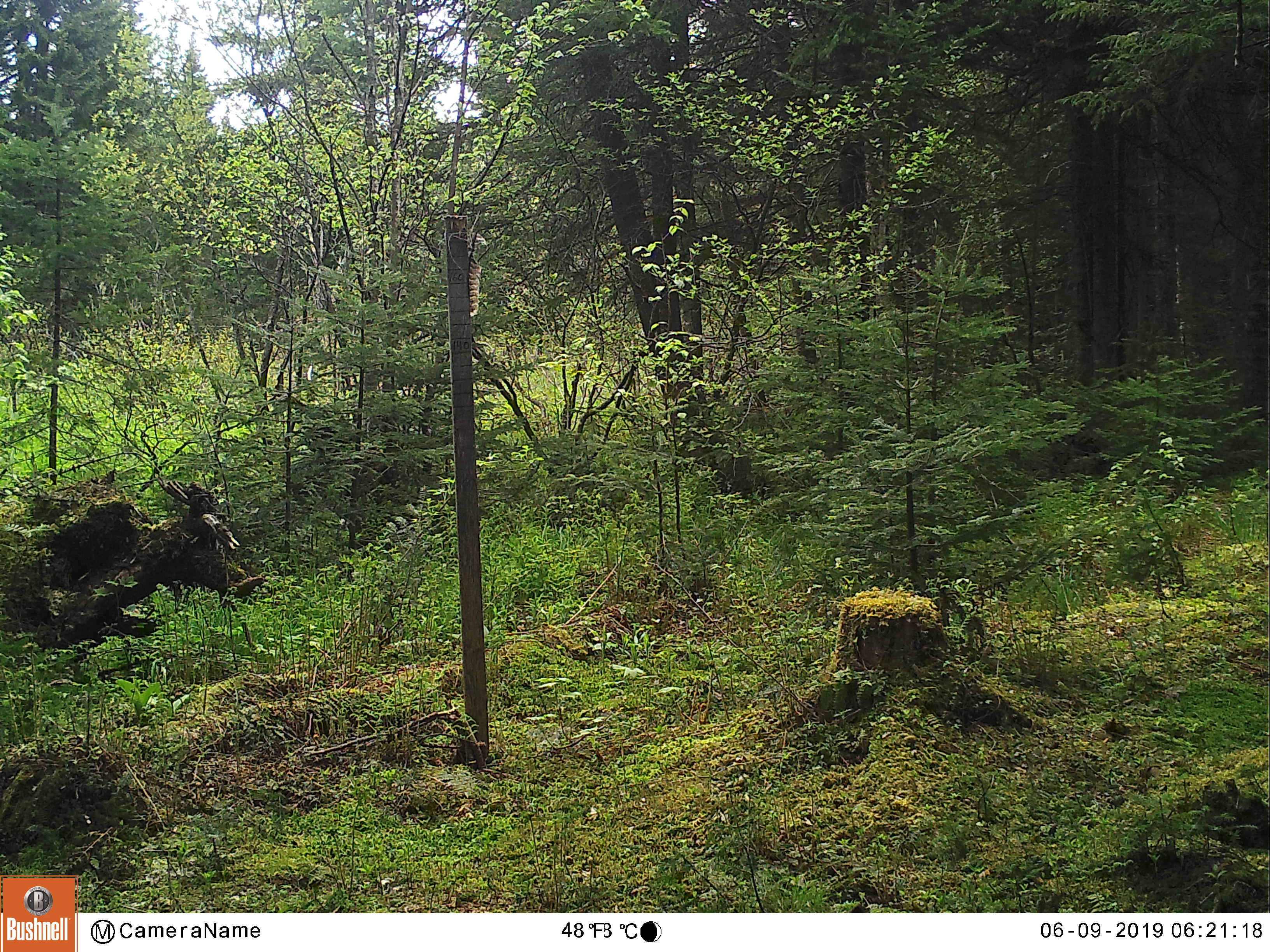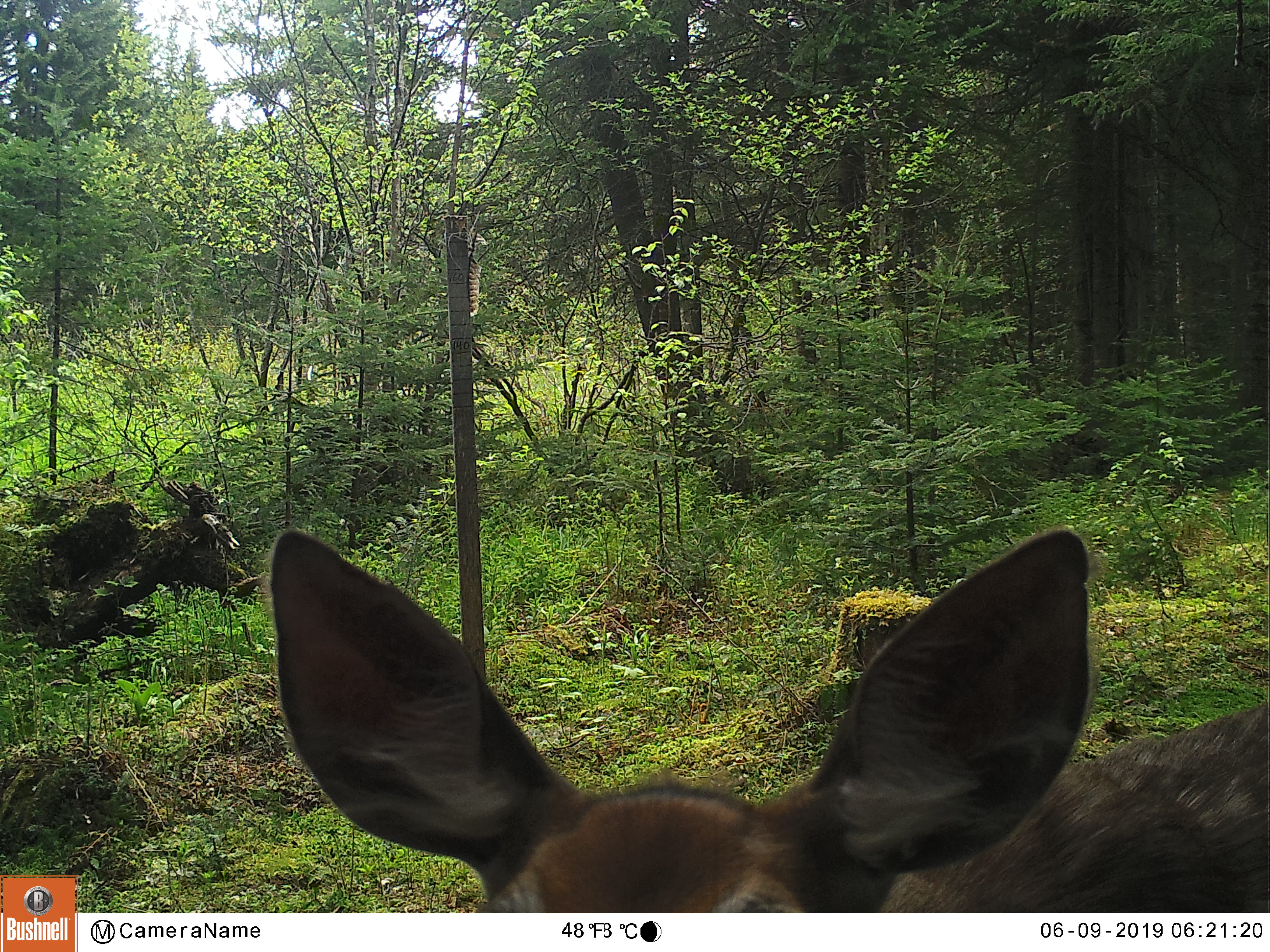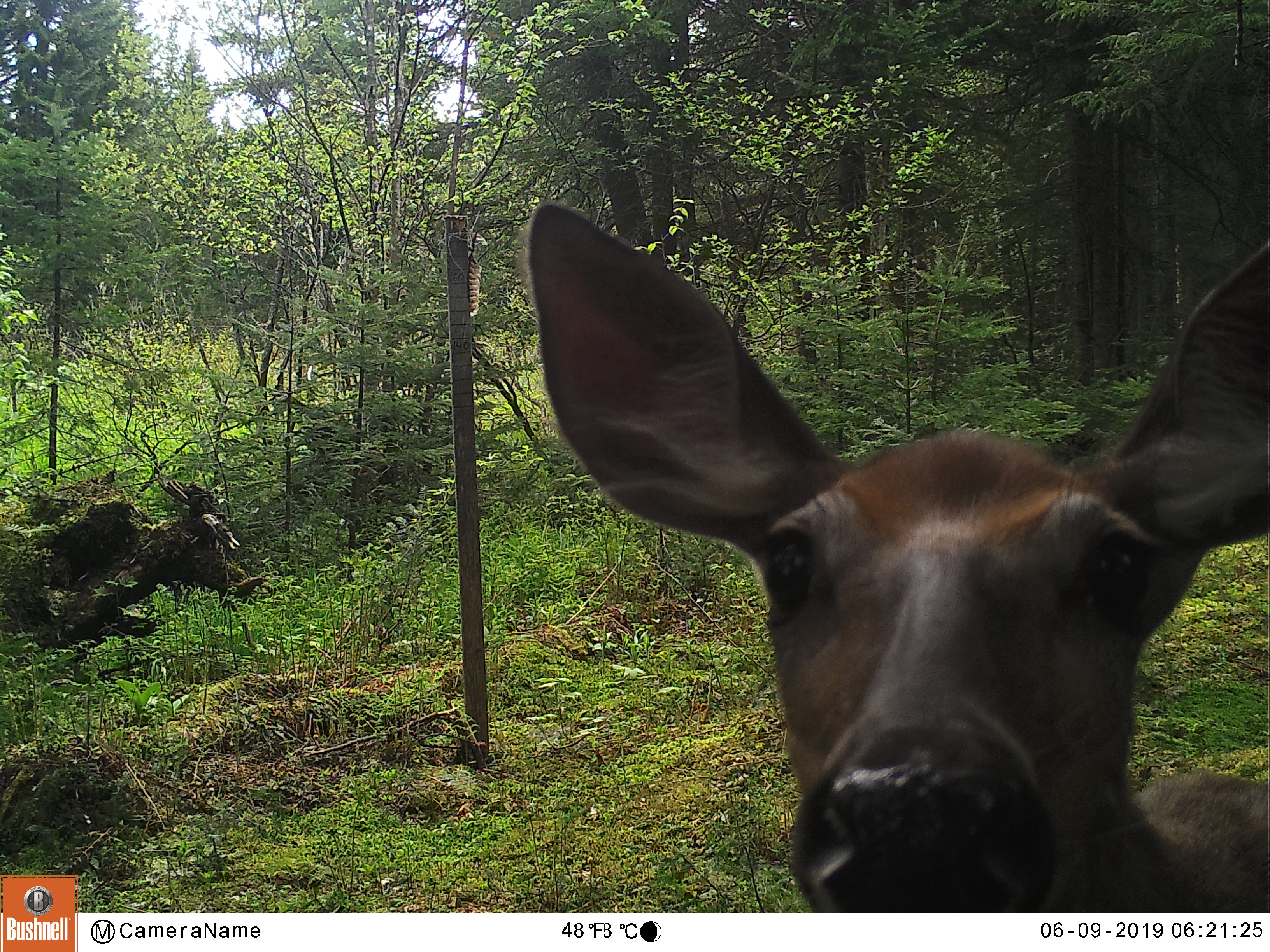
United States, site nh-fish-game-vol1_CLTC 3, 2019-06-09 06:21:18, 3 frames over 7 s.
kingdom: Animalia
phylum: Chordata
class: Mammalia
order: Artiodactyla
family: Cervidae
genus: Odocoileus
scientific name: Odocoileus virginianus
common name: white-tailed deer